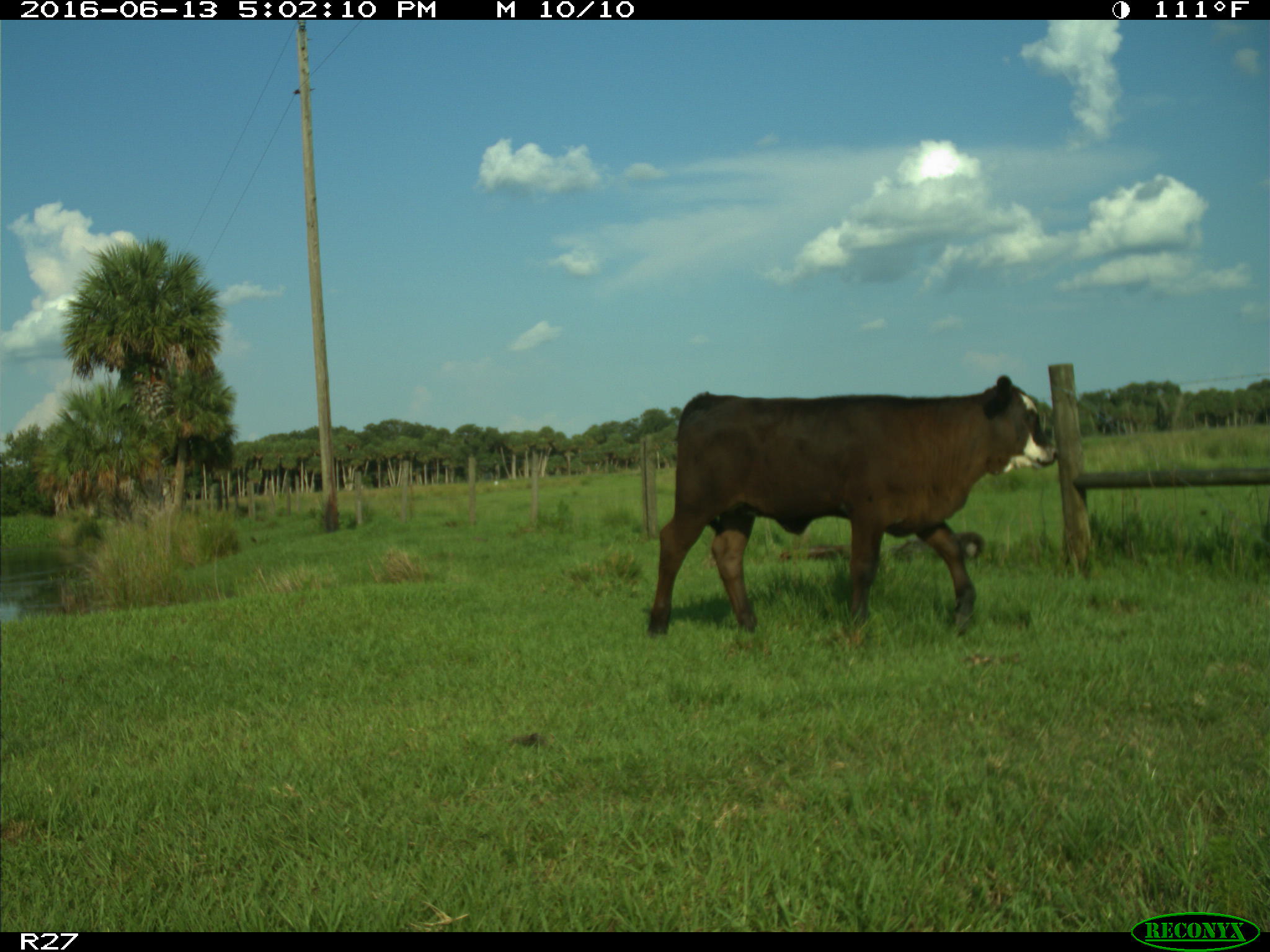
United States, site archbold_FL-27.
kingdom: Animalia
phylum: Chordata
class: Mammalia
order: Artiodactyla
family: Bovidae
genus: Bos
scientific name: Bos taurus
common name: domestic cow